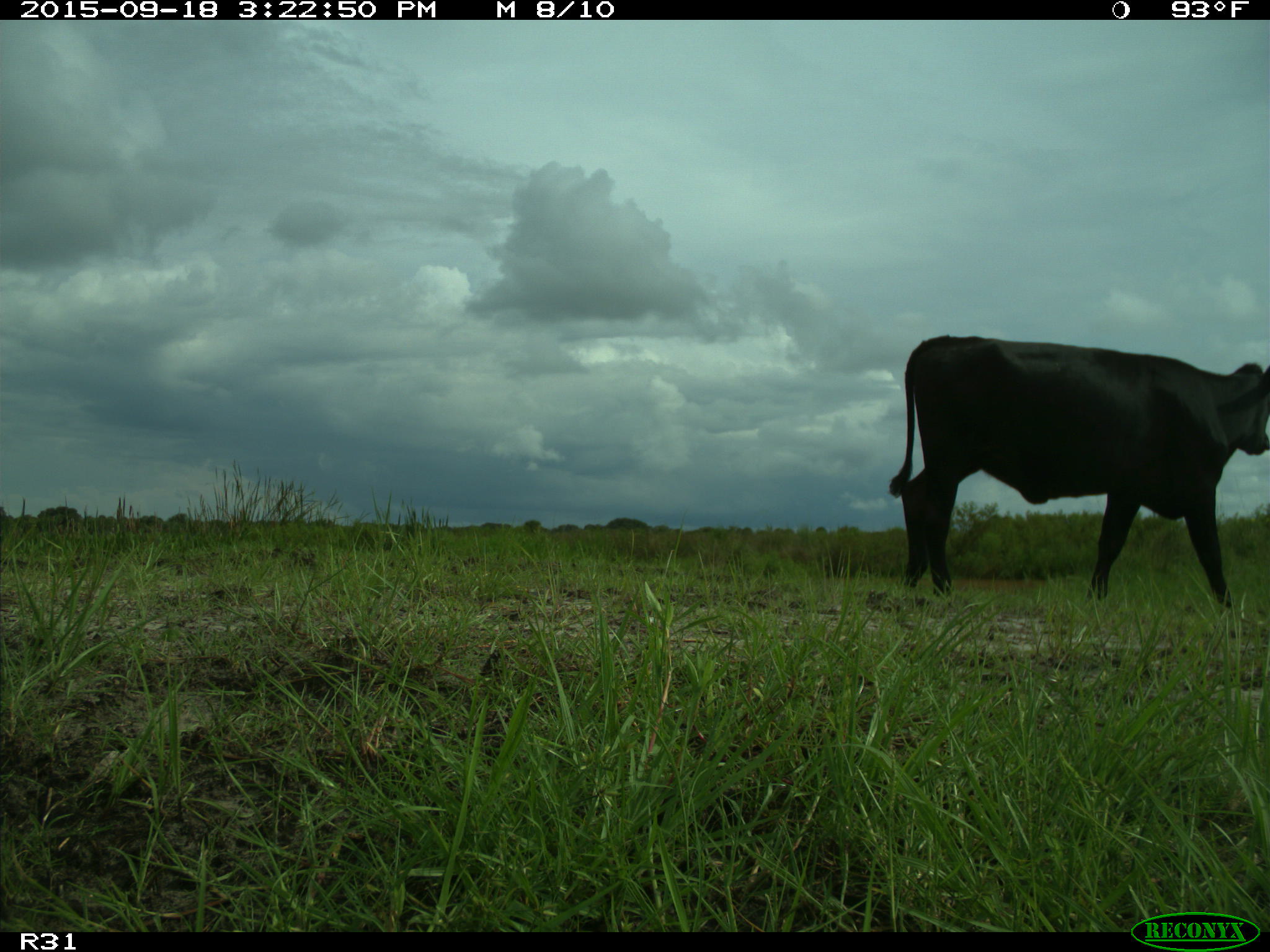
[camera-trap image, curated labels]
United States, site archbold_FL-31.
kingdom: Animalia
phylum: Chordata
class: Mammalia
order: Artiodactyla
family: Bovidae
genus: Bos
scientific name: Bos taurus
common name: domestic cow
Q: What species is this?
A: Bos taurus (domestic cow).